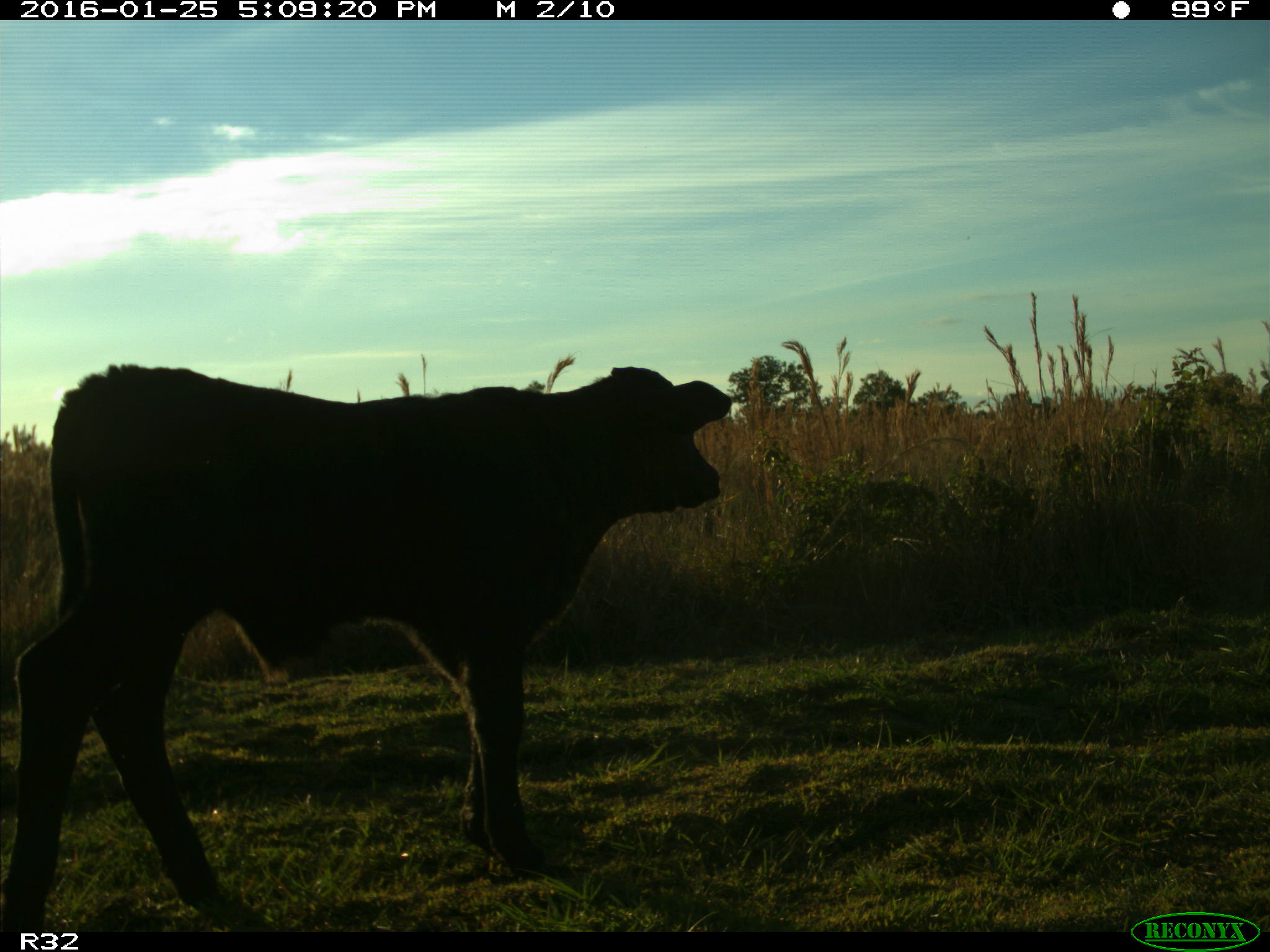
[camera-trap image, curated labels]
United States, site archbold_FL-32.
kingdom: Animalia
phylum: Chordata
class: Mammalia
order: Artiodactyla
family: Bovidae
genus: Bos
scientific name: Bos taurus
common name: domestic cow